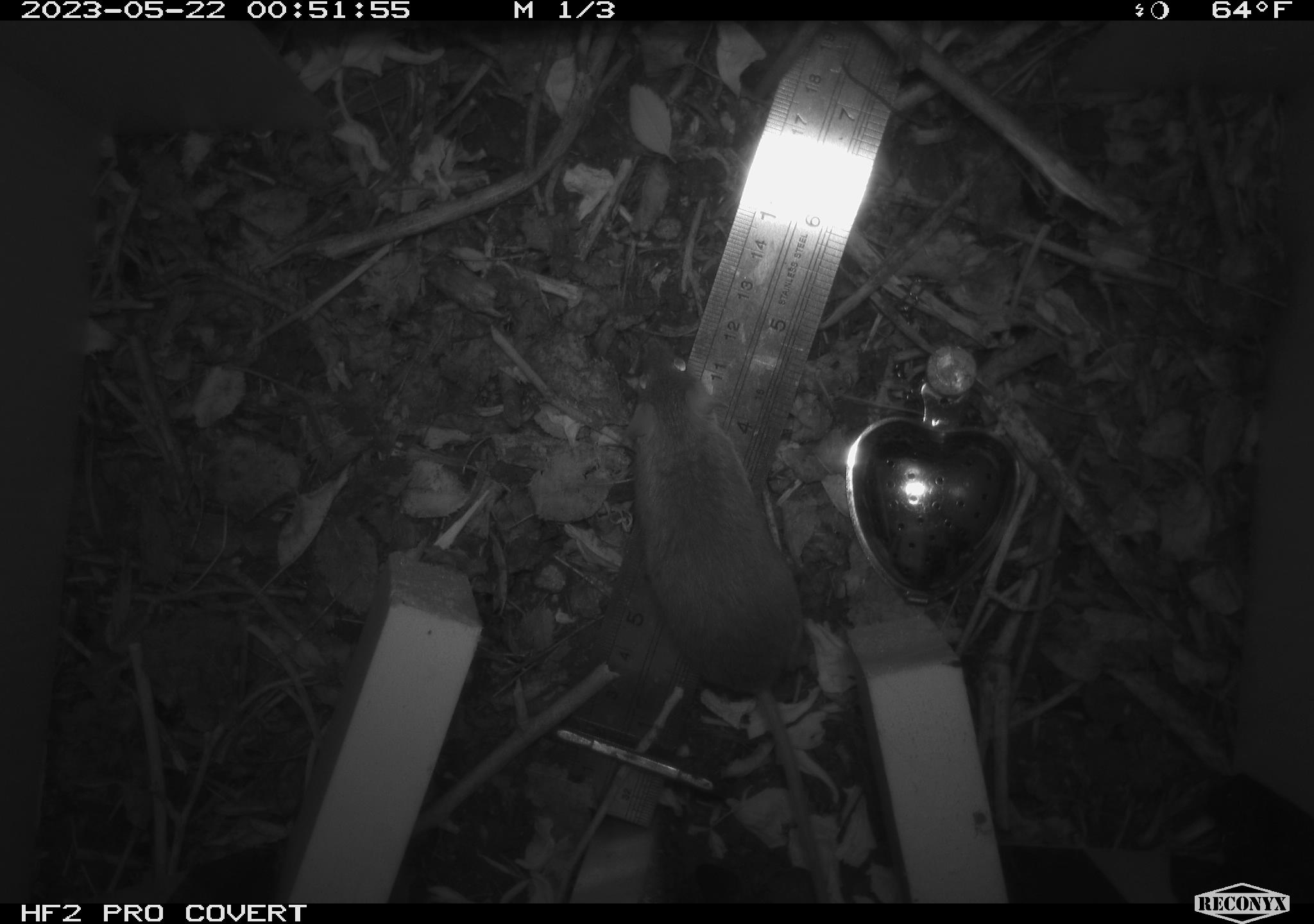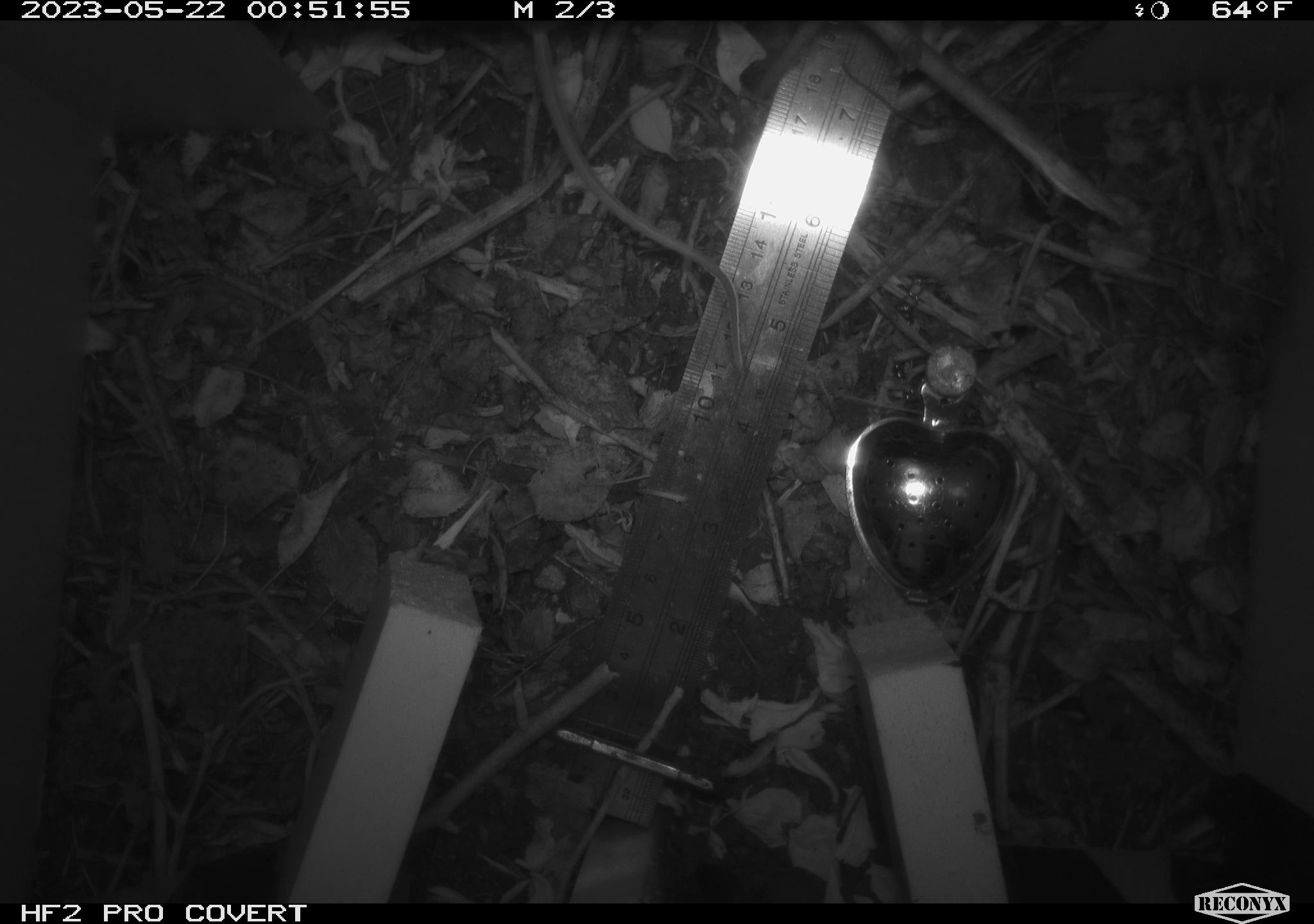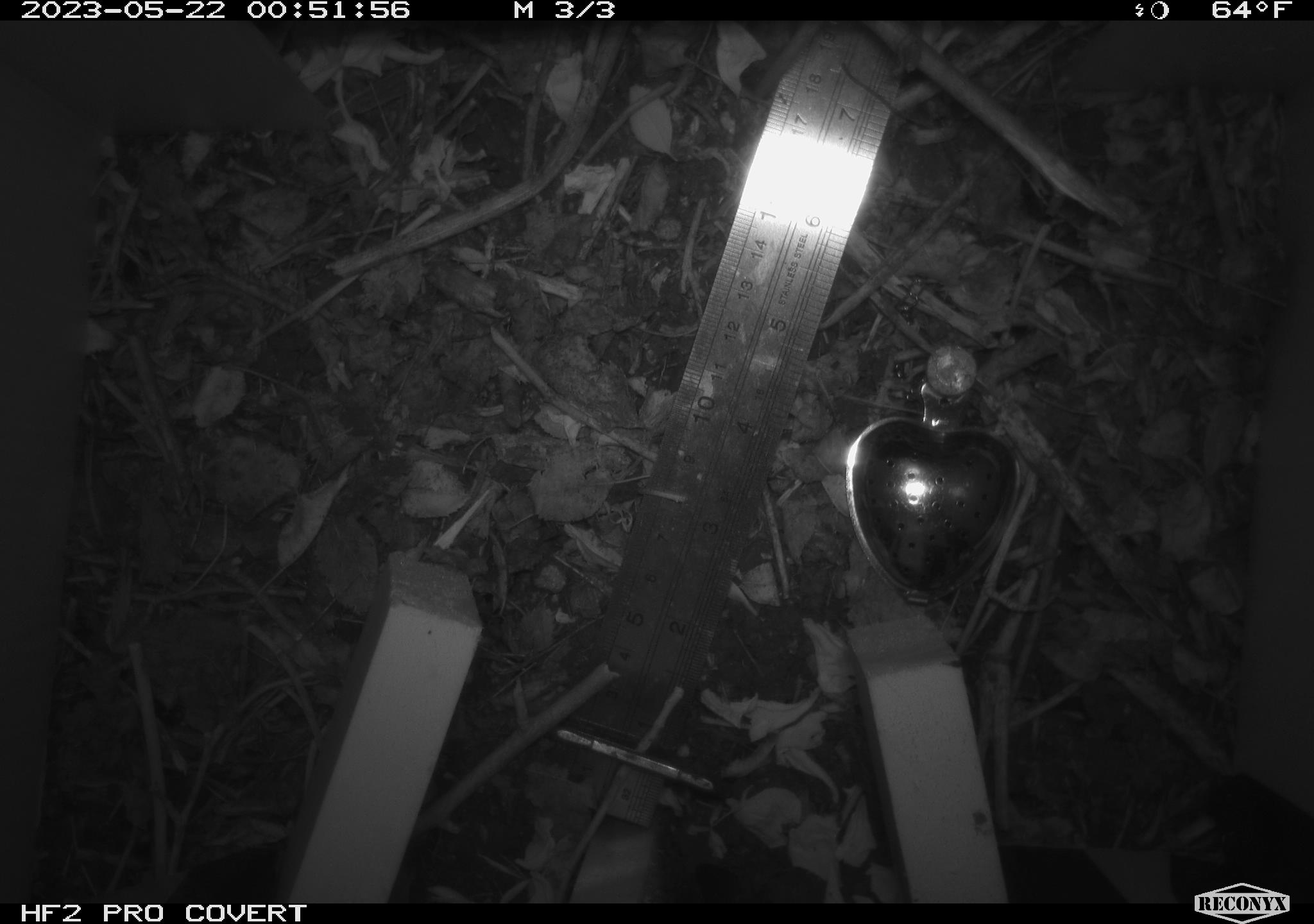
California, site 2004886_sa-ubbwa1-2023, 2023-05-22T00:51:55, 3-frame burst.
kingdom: Animalia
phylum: Chordata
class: Mammalia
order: Rodentia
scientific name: Rodentia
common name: mouse species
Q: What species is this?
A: Mouse species (Rodentia).